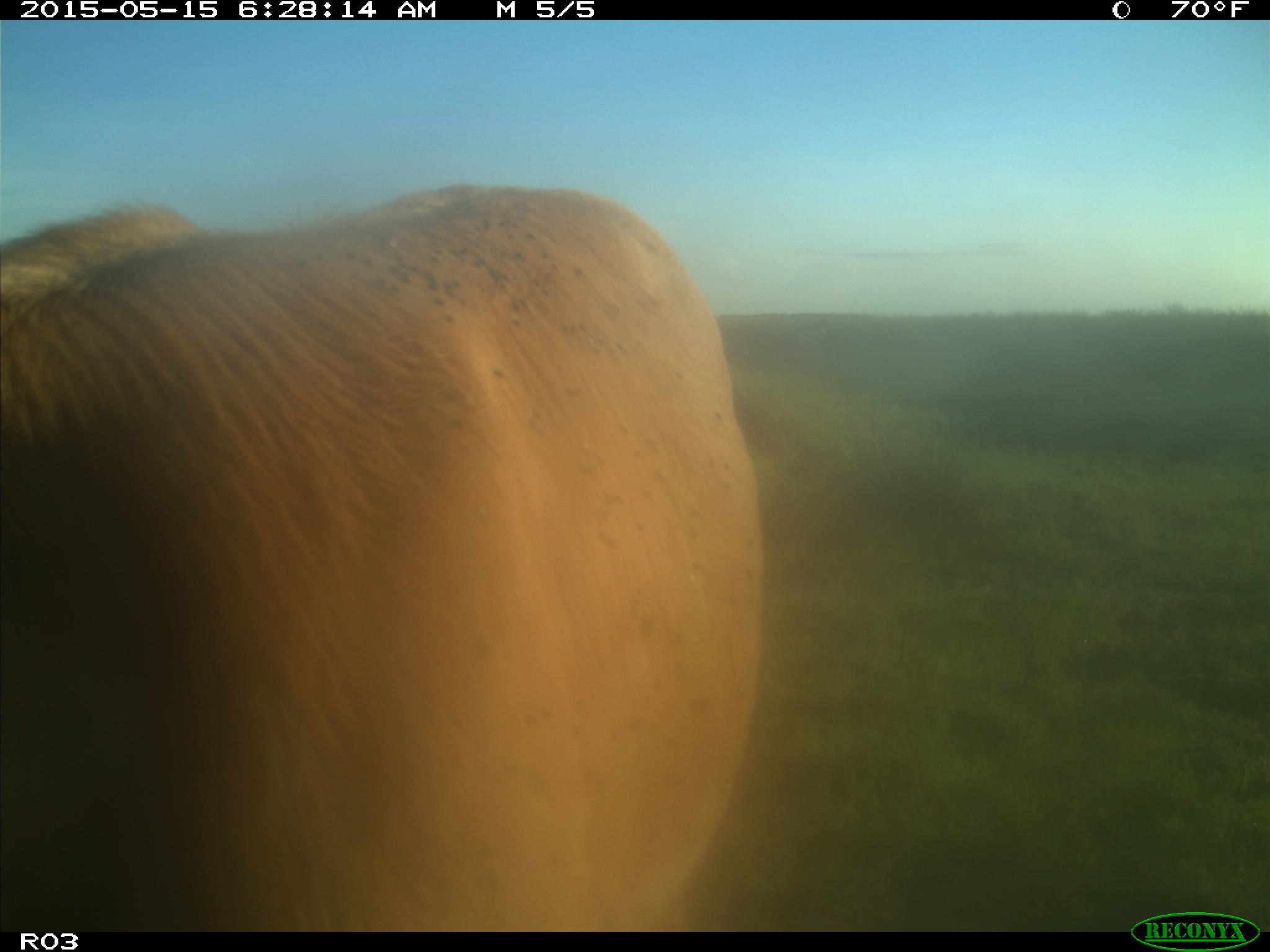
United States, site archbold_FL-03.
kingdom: Animalia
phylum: Chordata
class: Mammalia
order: Artiodactyla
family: Bovidae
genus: Bos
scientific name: Bos taurus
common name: domestic cow